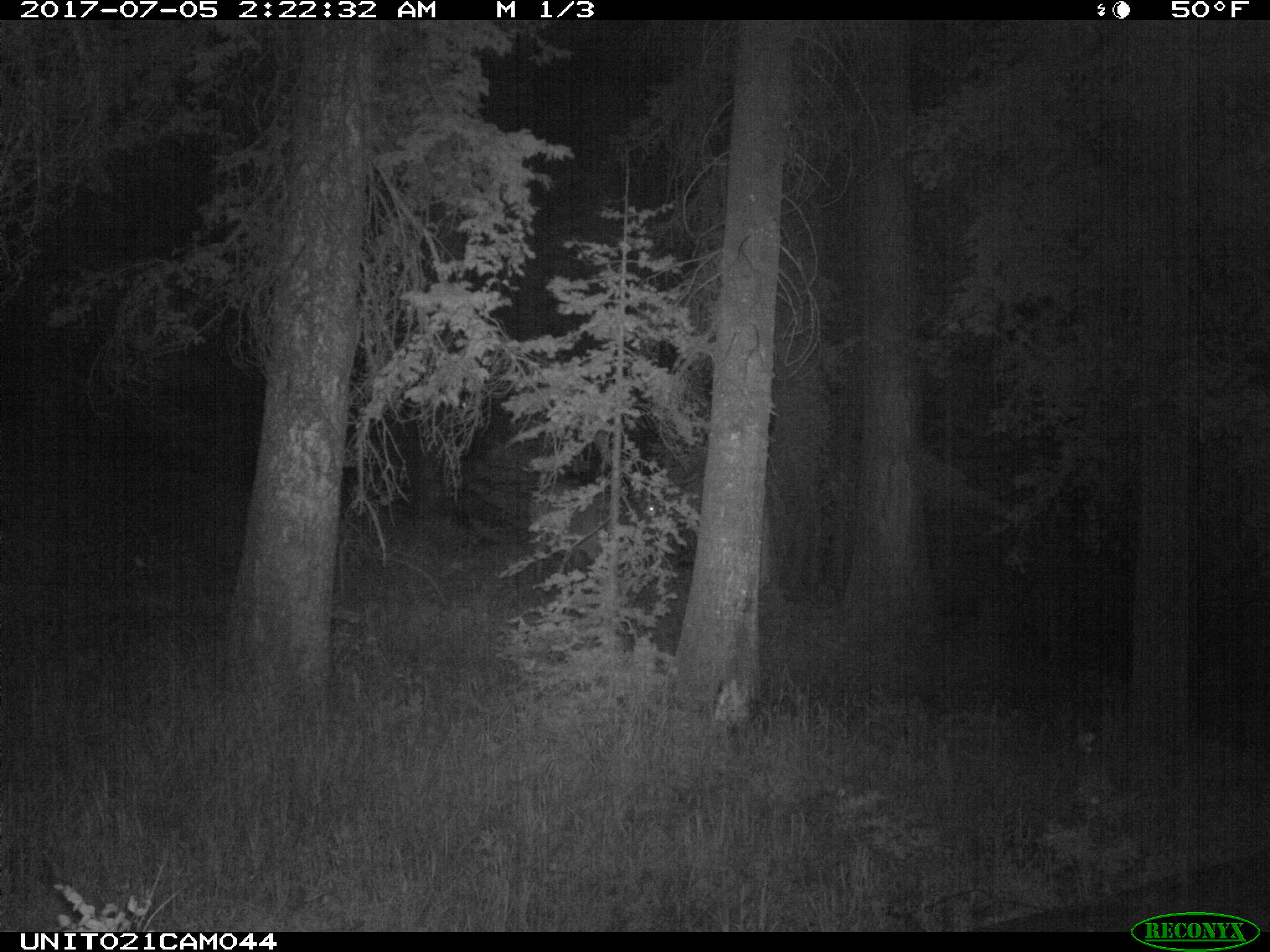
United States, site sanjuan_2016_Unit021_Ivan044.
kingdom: Animalia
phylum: Chordata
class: Mammalia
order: Artiodactyla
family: Cervidae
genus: Cervus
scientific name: Cervus elaphus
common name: red deer